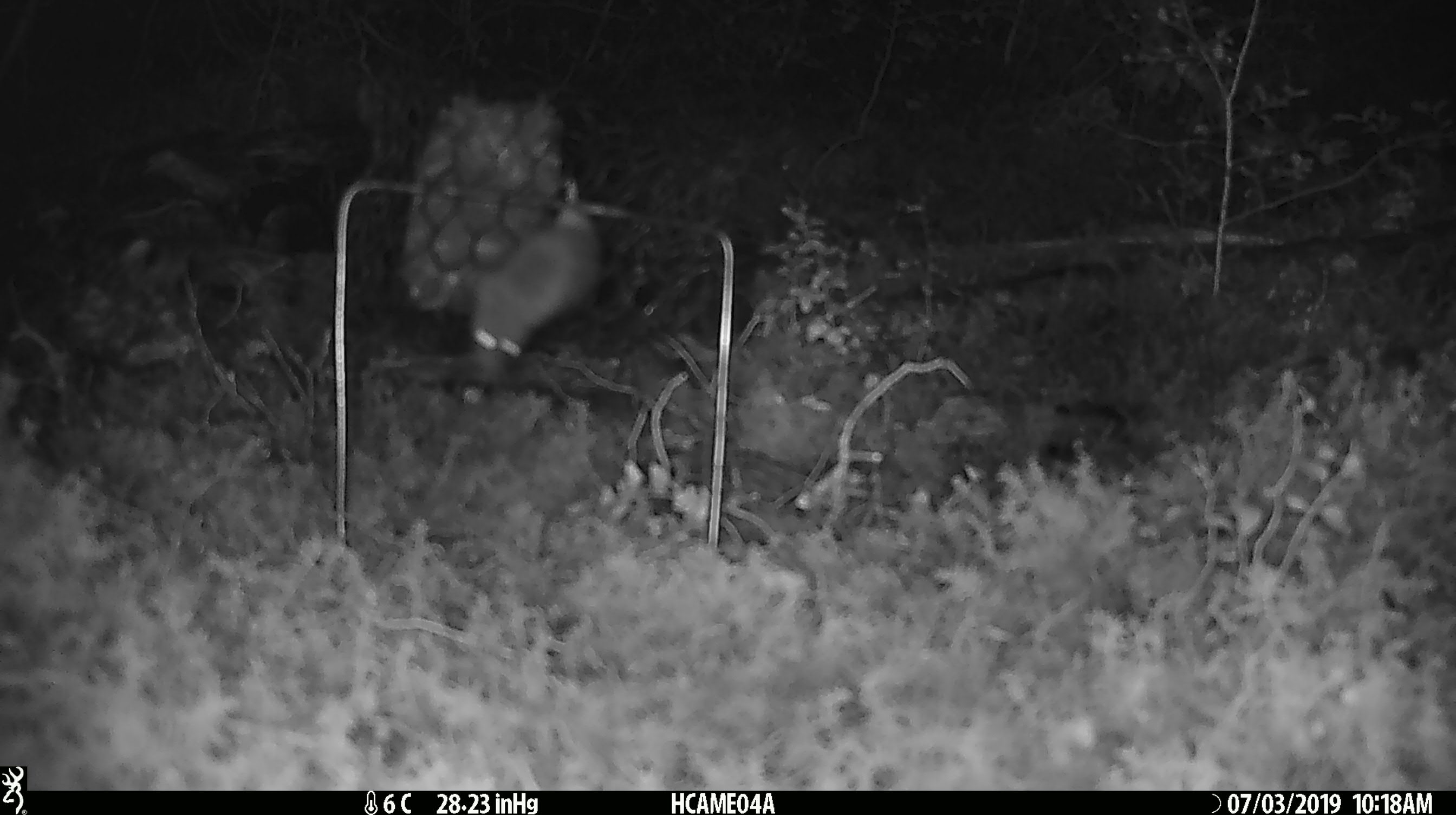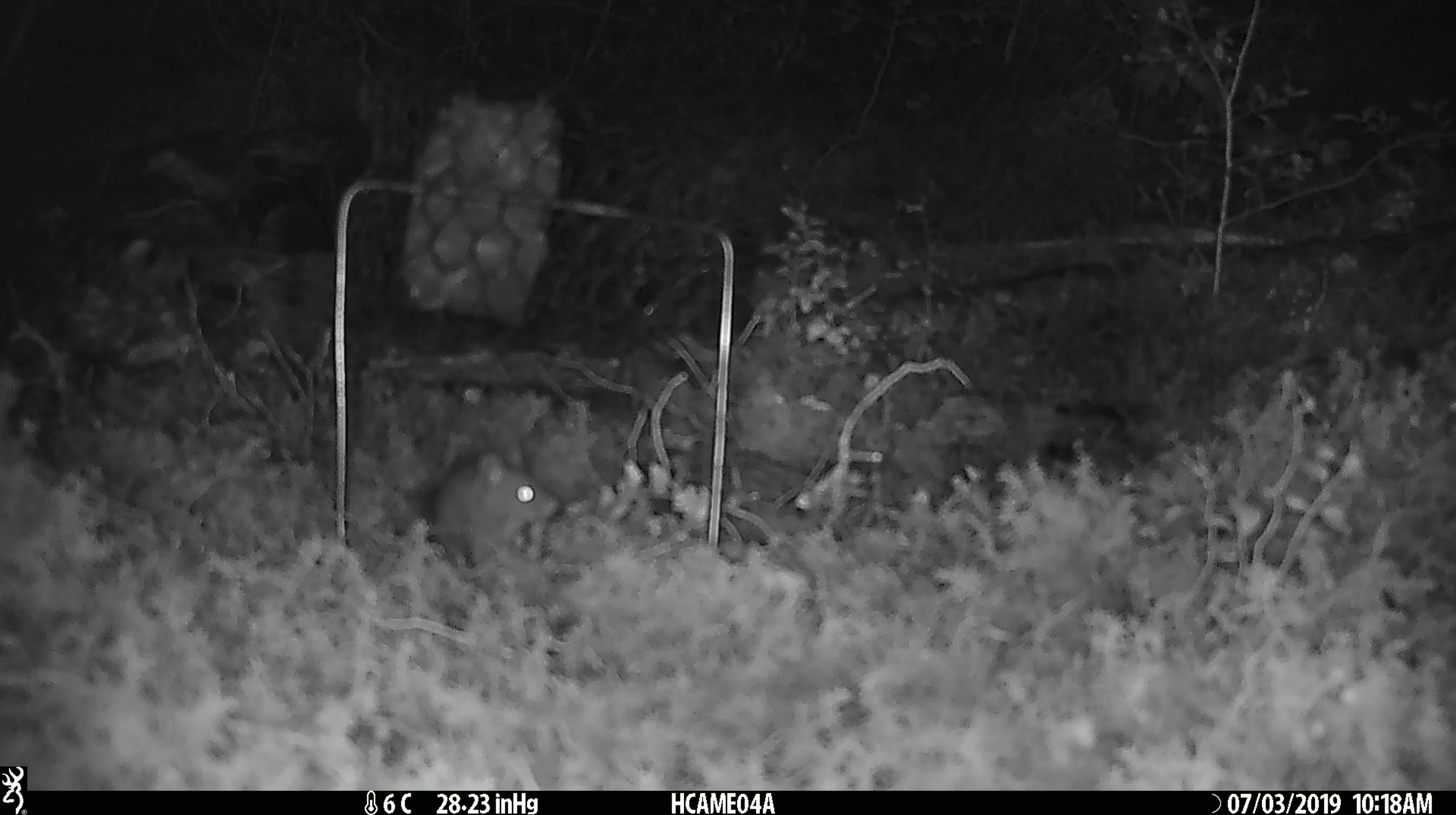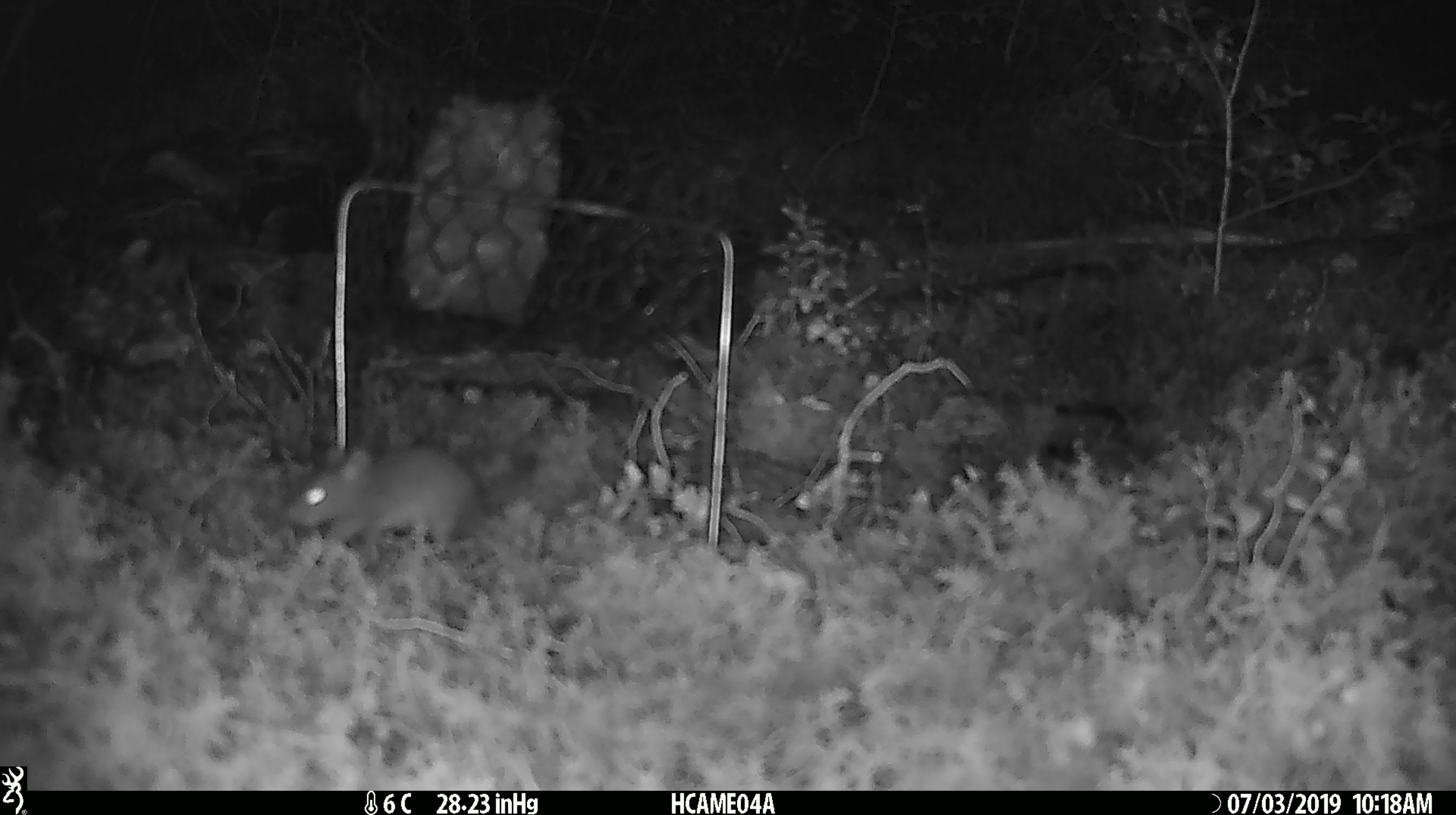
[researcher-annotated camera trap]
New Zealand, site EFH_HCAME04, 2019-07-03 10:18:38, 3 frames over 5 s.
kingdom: Animalia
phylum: Chordata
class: Mammalia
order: Rodentia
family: Muridae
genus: Mus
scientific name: Mus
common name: mouse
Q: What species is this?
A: Mouse (Mus).